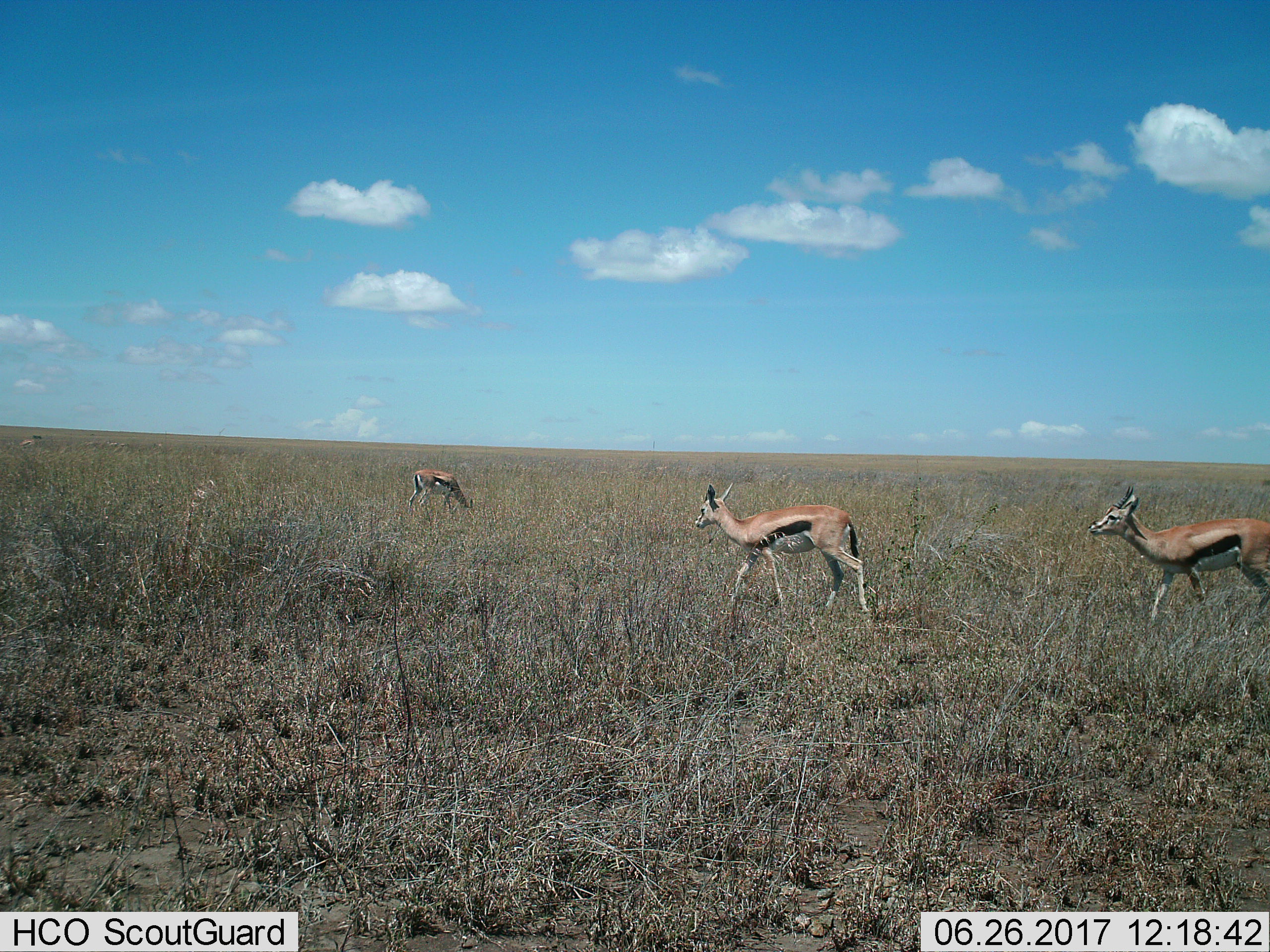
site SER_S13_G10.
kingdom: Animalia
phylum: Chordata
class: Mammalia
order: Artiodactyla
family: Bovidae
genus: Eudorcas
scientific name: Eudorcas thomsonii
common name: thomson's gazelle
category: gazellethomsons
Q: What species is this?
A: Gazellethomsons (thomson's gazelle) (Eudorcas thomsonii).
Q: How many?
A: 4.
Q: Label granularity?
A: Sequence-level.